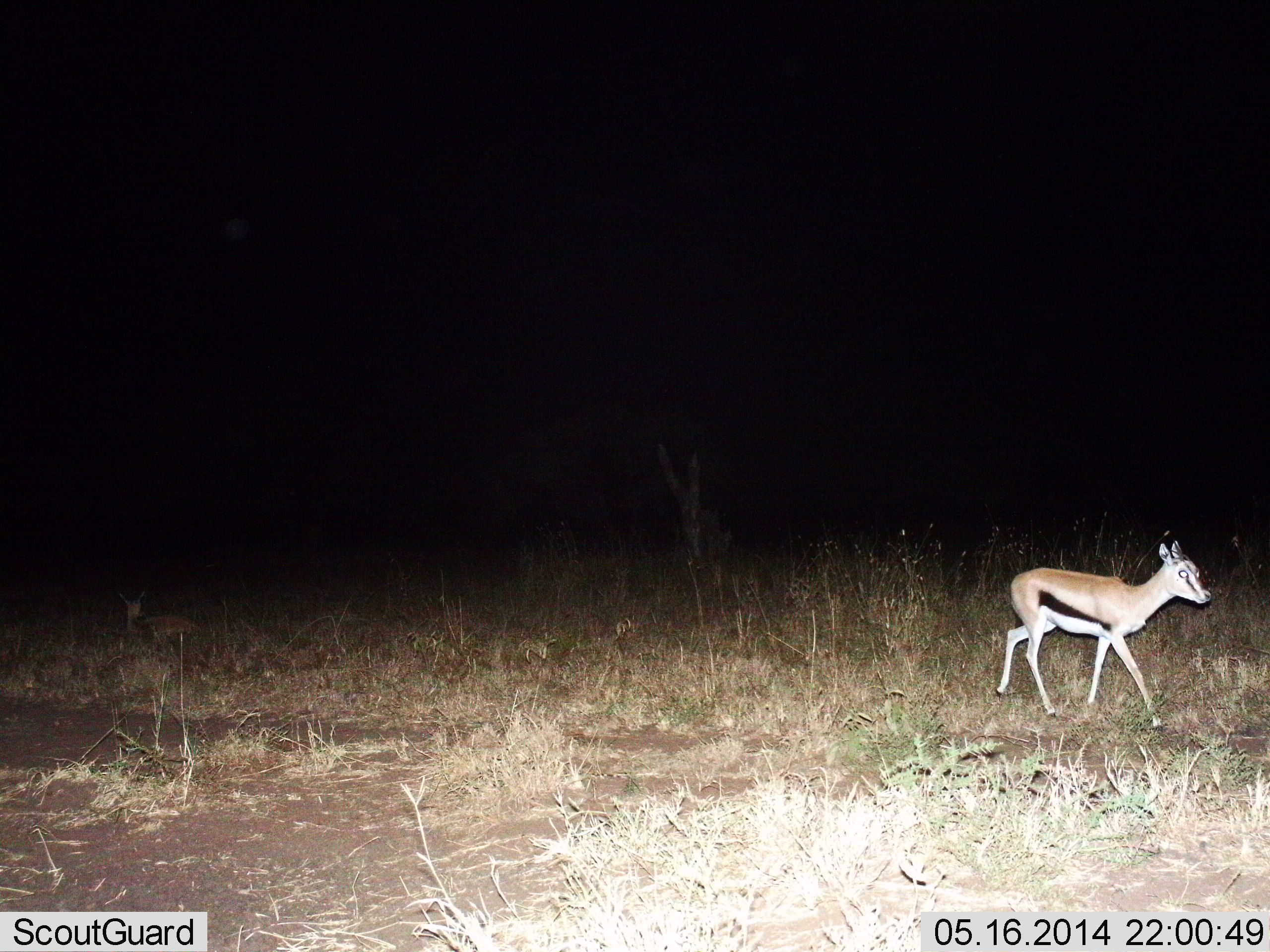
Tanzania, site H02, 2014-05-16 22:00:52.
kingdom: Animalia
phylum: Chordata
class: Mammalia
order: Artiodactyla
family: Bovidae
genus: Eudorcas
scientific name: Eudorcas thomsonii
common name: thomson's gazelle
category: gazellethomsons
Gazellethomsons (thomson's gazelle) (Eudorcas thomsonii), count 1. Behavior (volunteer vote fractions): standing 10%, resting 10%, moving 90%, interacting 0%. Young present (vote fraction): 0%. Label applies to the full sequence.